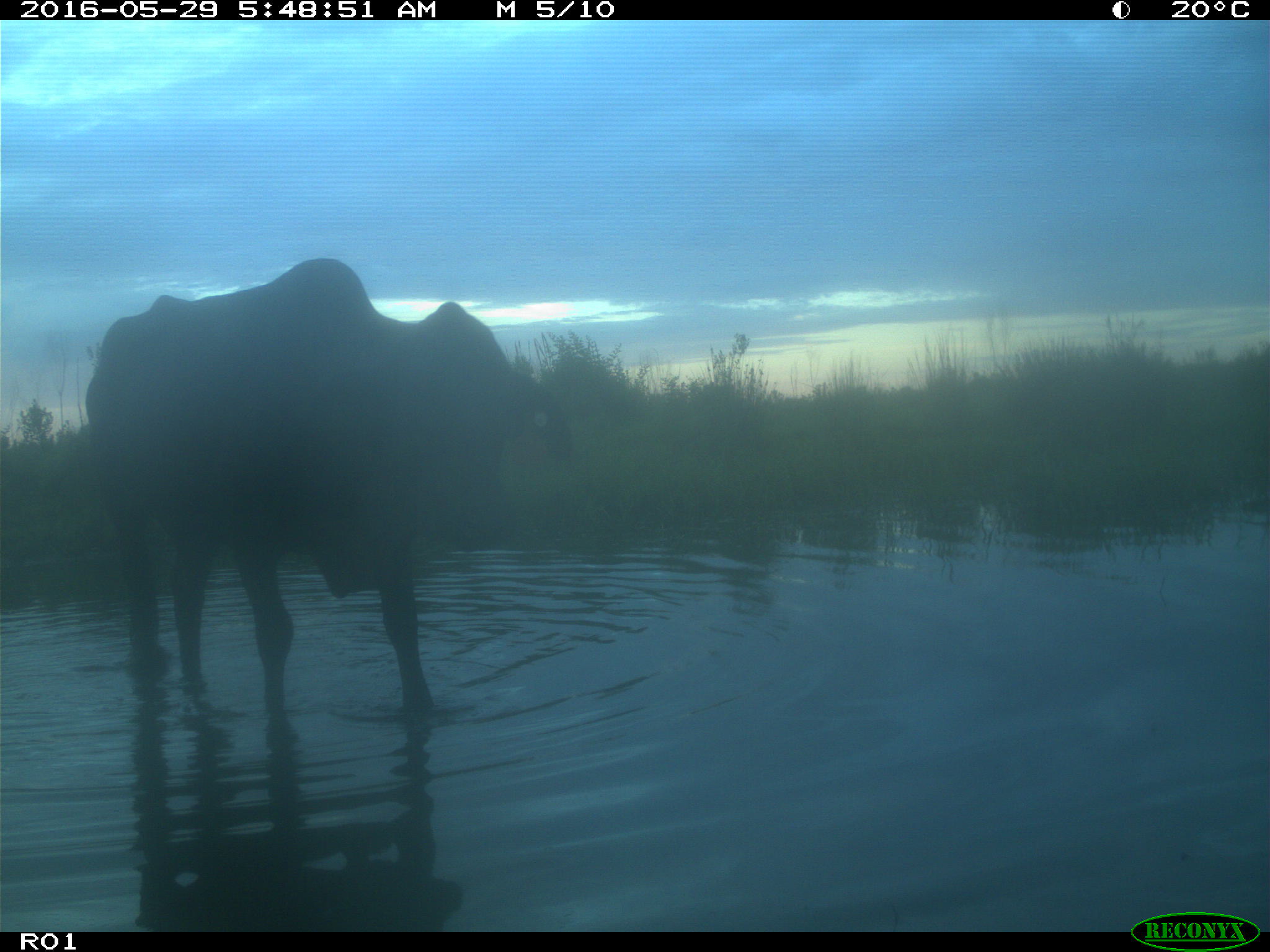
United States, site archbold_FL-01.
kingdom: Animalia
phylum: Chordata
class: Mammalia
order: Artiodactyla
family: Bovidae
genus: Bos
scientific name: Bos taurus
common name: domestic cow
Bos taurus (domestic cow).